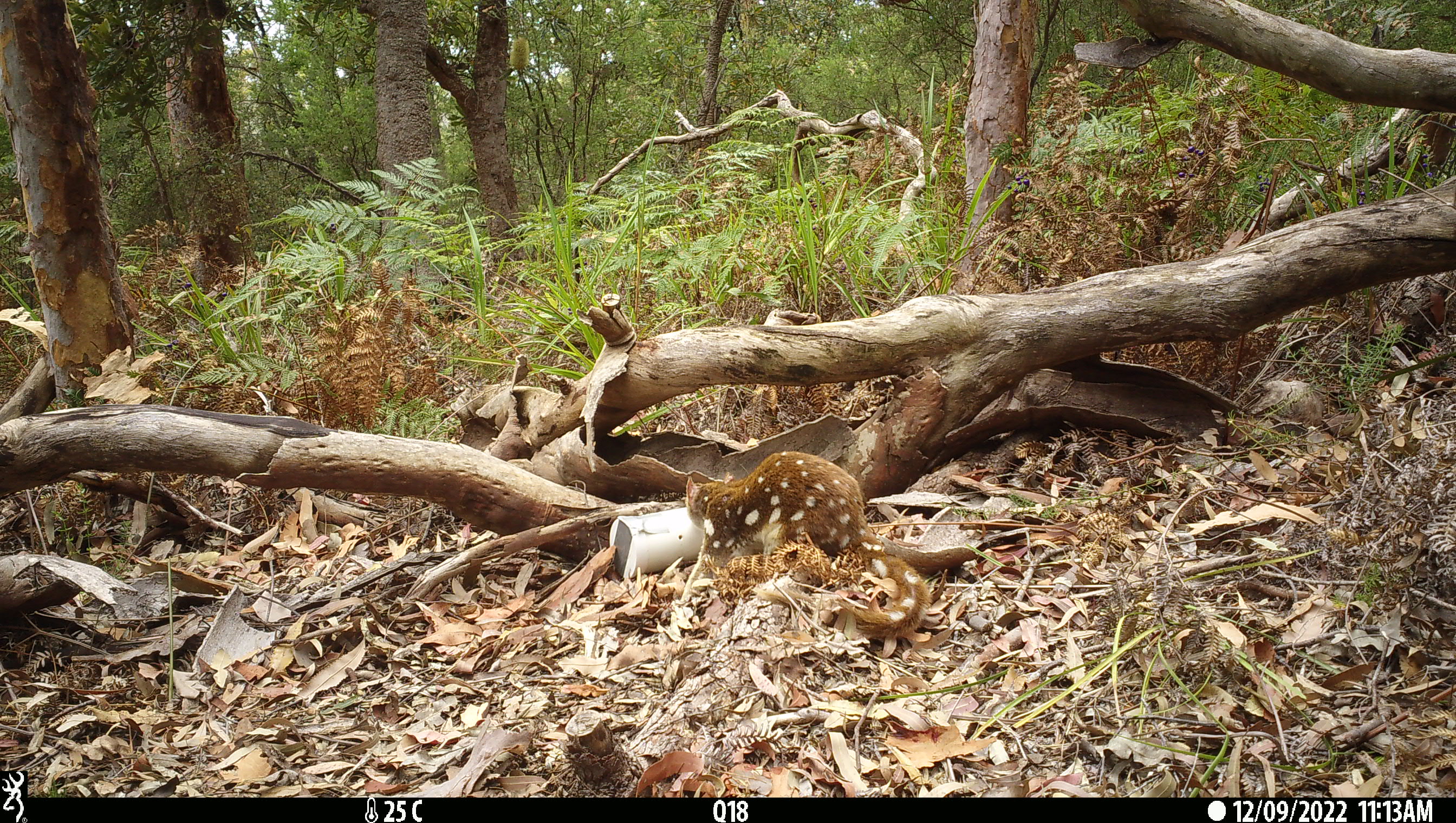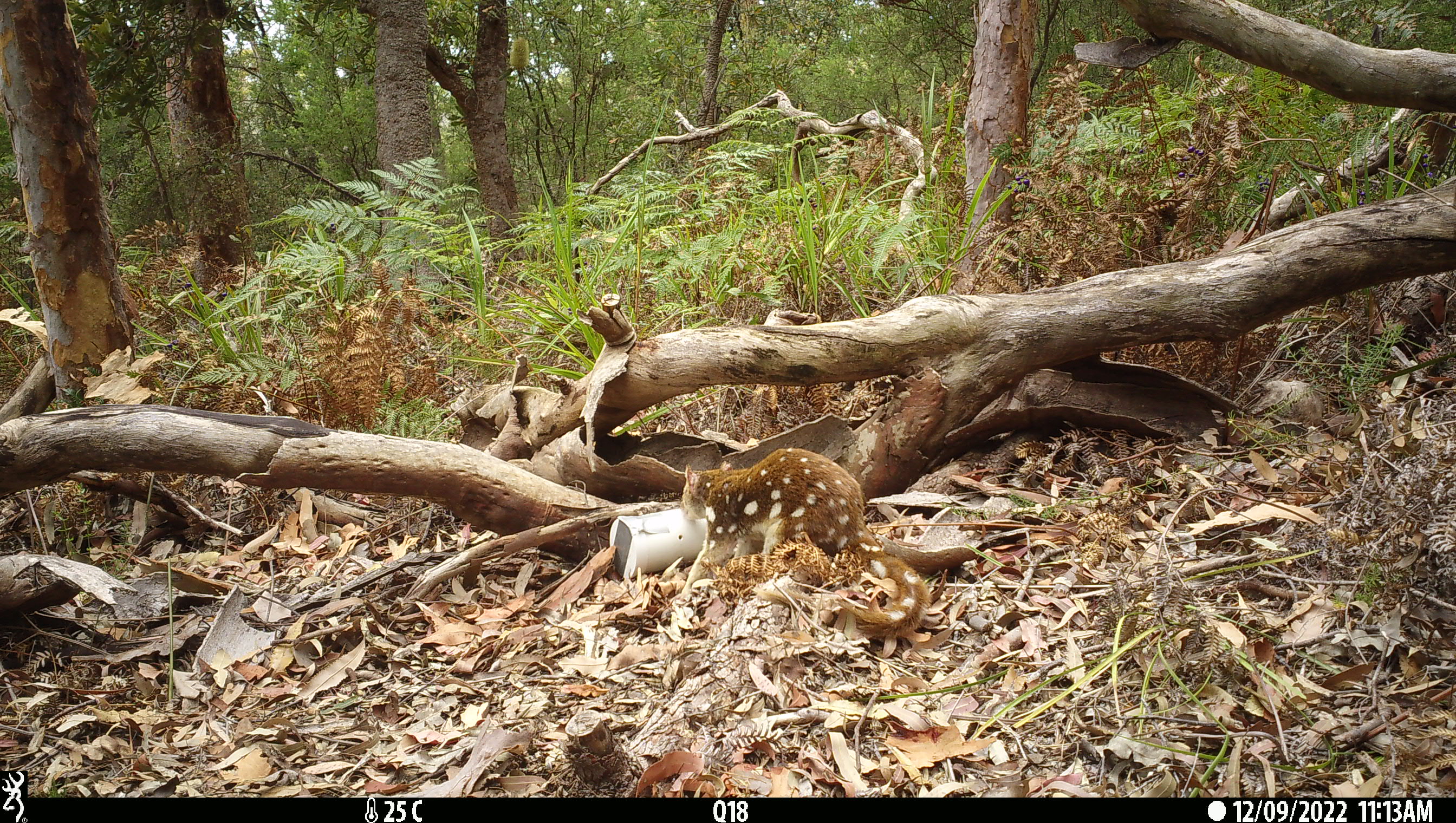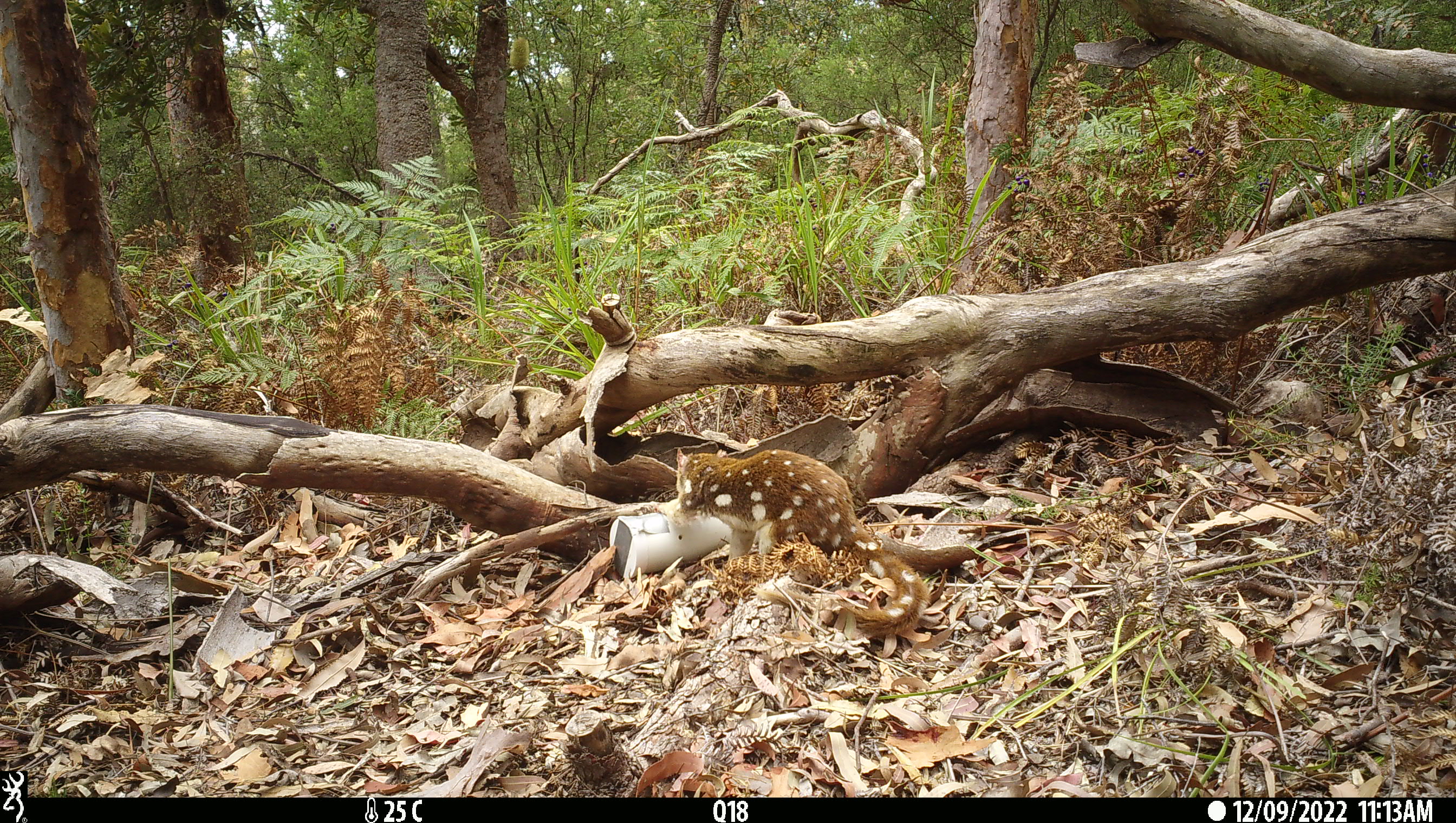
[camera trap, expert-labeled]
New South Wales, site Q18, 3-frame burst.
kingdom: Animalia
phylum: Chordata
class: Mammalia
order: Dasyuromorphia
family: Dasyuridae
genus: Dasyurus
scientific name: Dasyurus maculatus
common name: spotted-tailed quoll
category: quoll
Quoll (spotted-tailed quoll) (Dasyurus maculatus).